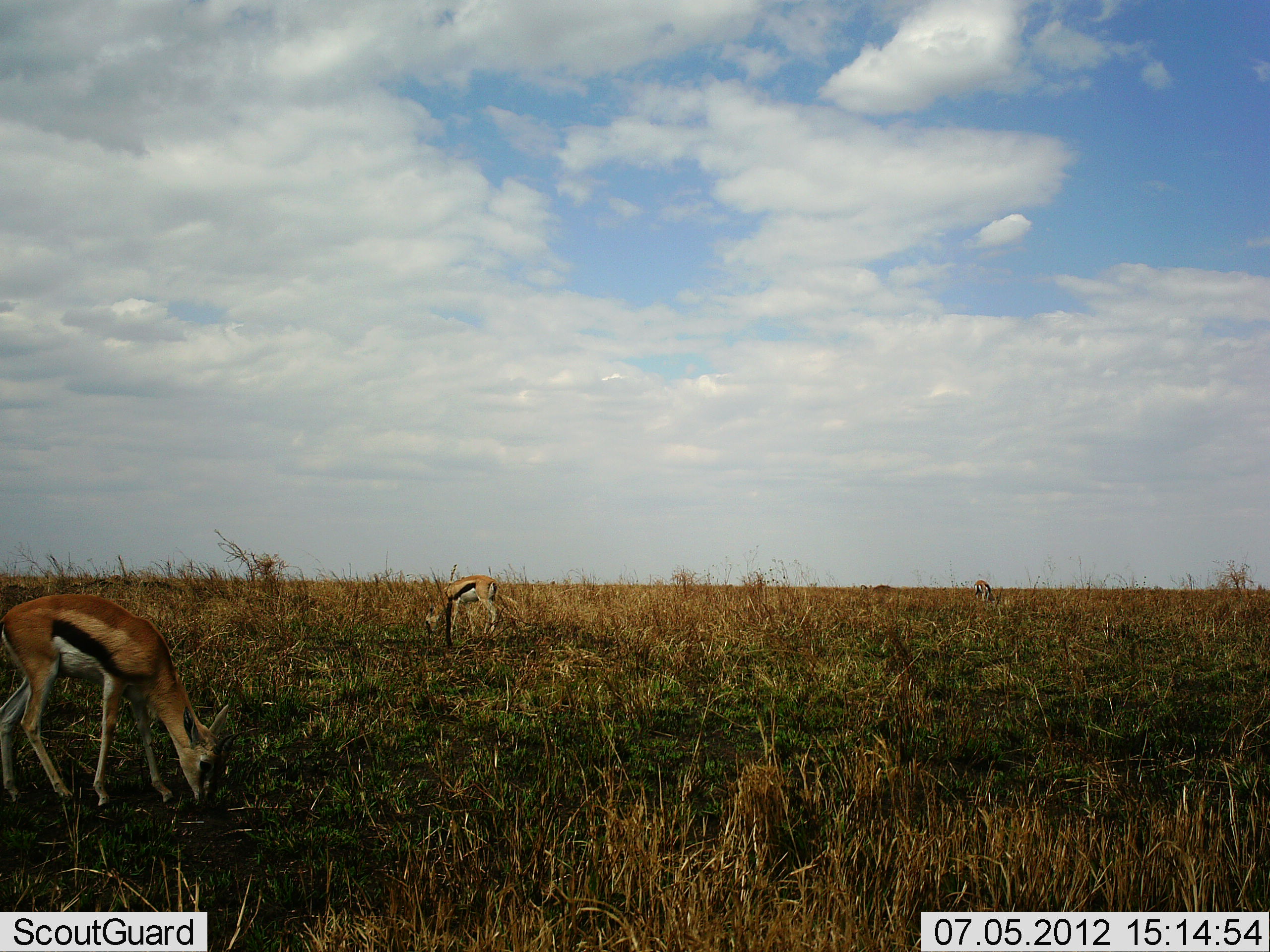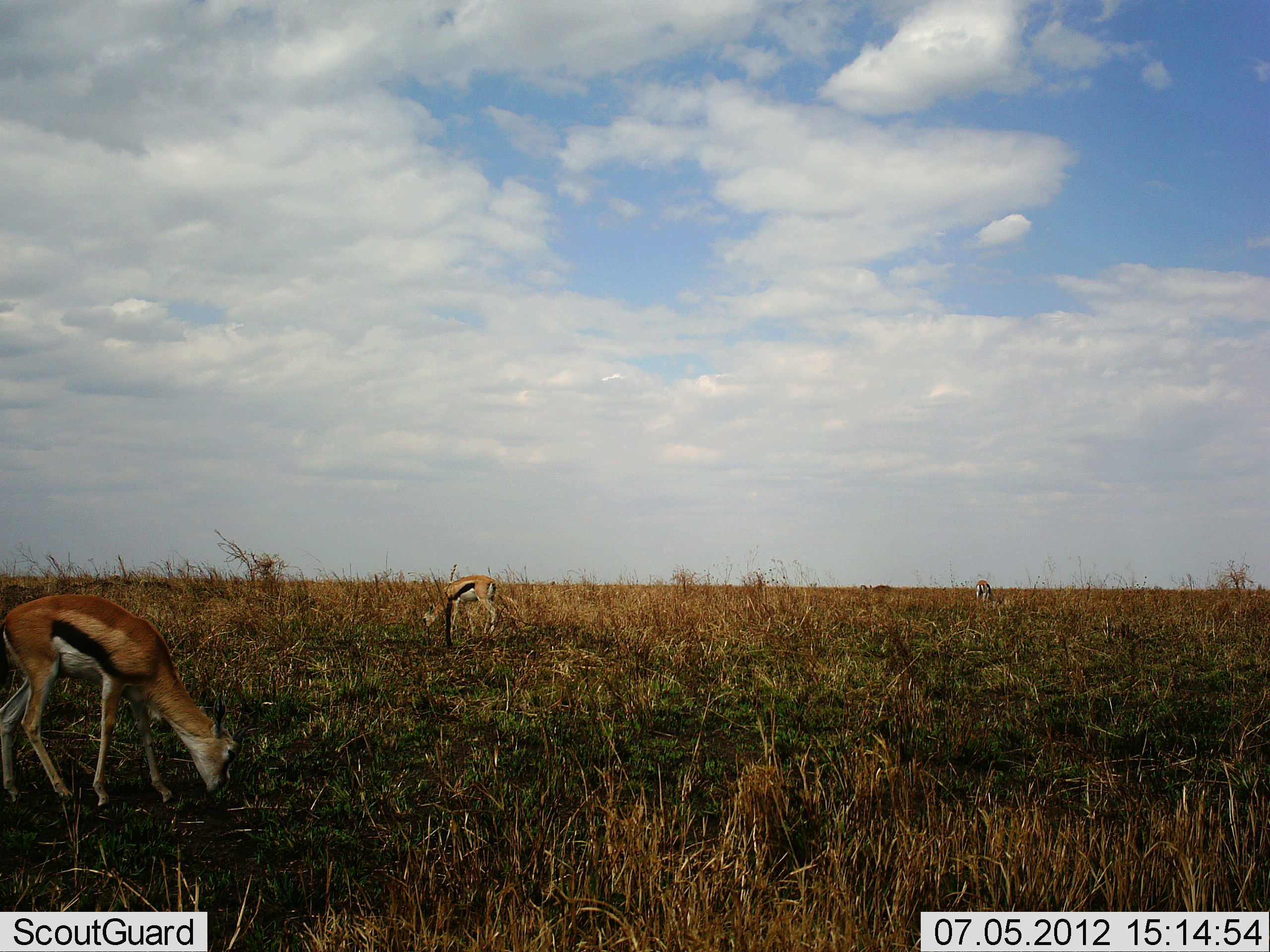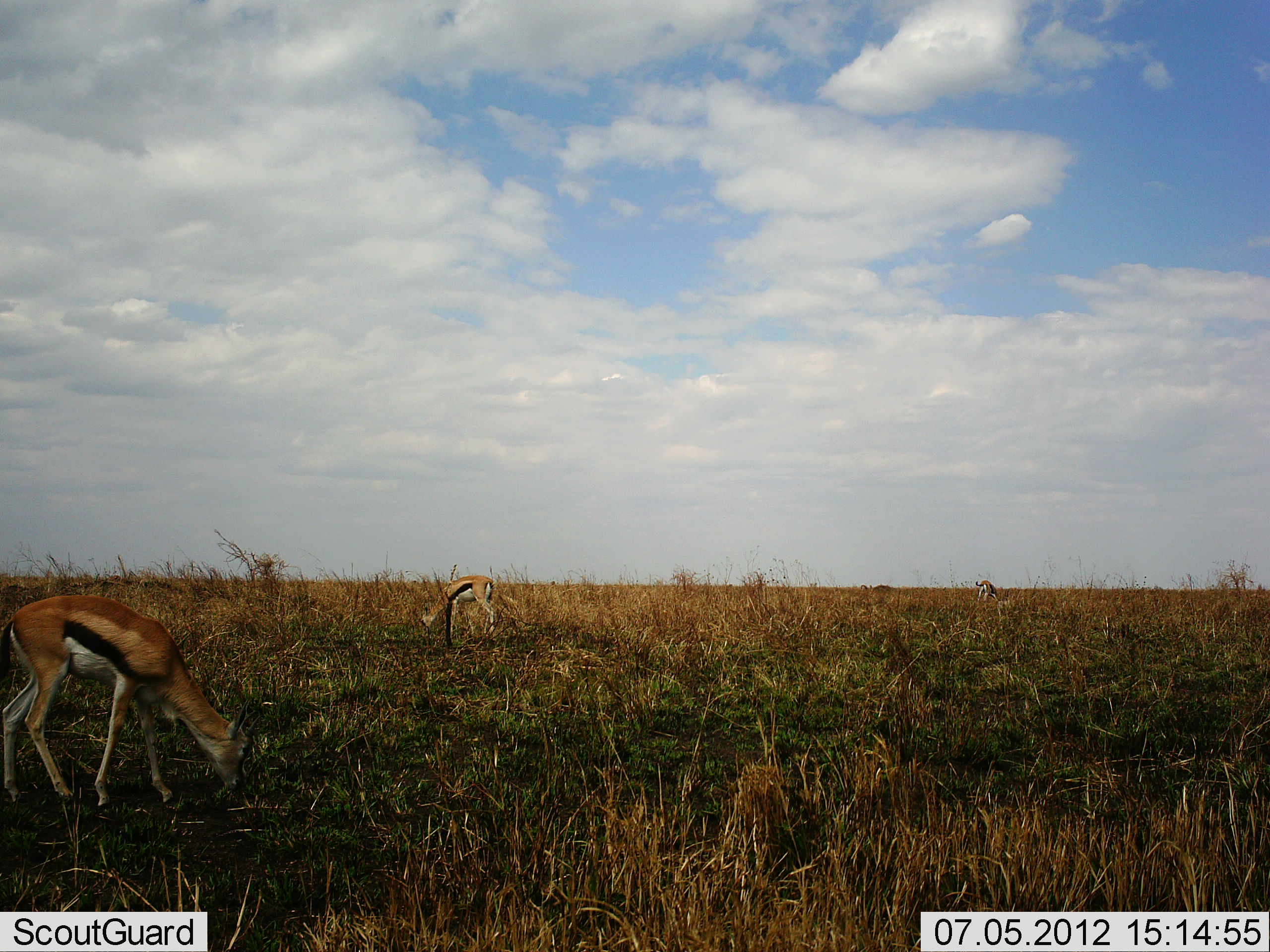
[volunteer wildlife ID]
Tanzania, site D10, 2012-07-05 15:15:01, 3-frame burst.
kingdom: Animalia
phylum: Chordata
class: Mammalia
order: Artiodactyla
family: Bovidae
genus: Eudorcas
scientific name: Eudorcas thomsonii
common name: thomson's gazelle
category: gazellethomsons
Gazellethomsons (thomson's gazelle) (Eudorcas thomsonii), count 3. Behavior (volunteer vote fractions): standing 10%, resting 0%, moving 0%, interacting 0%. Young present (vote fraction): 0%. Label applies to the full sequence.